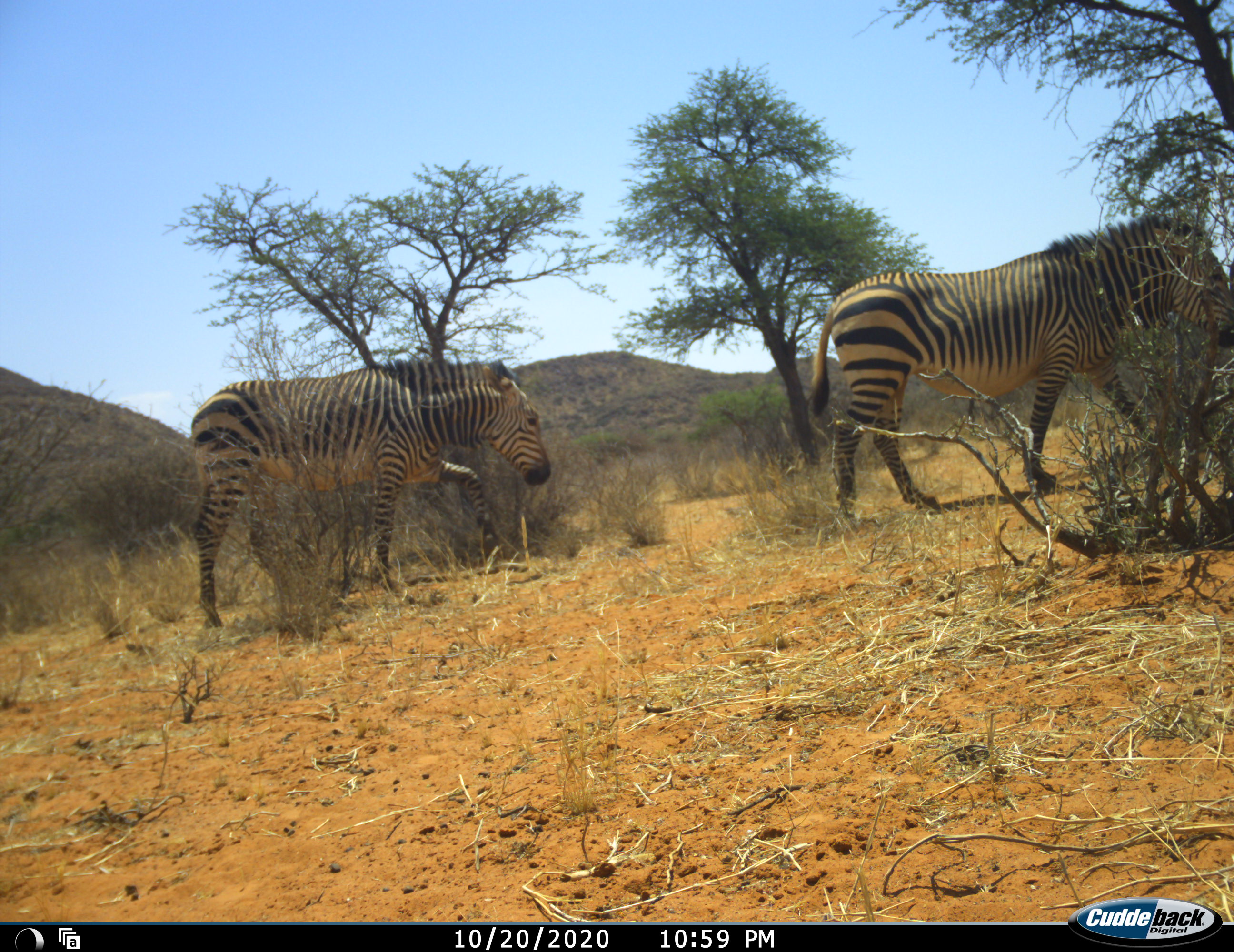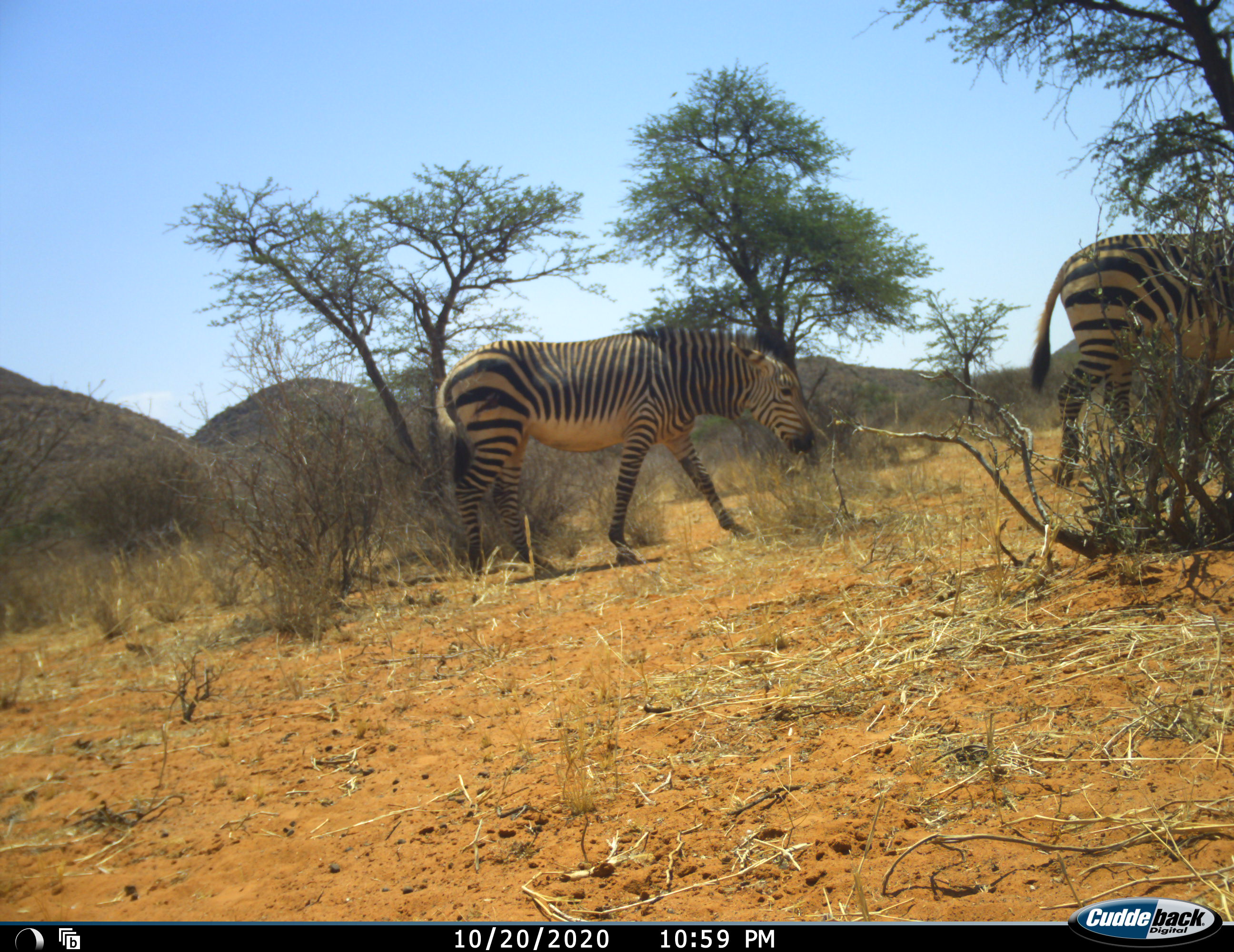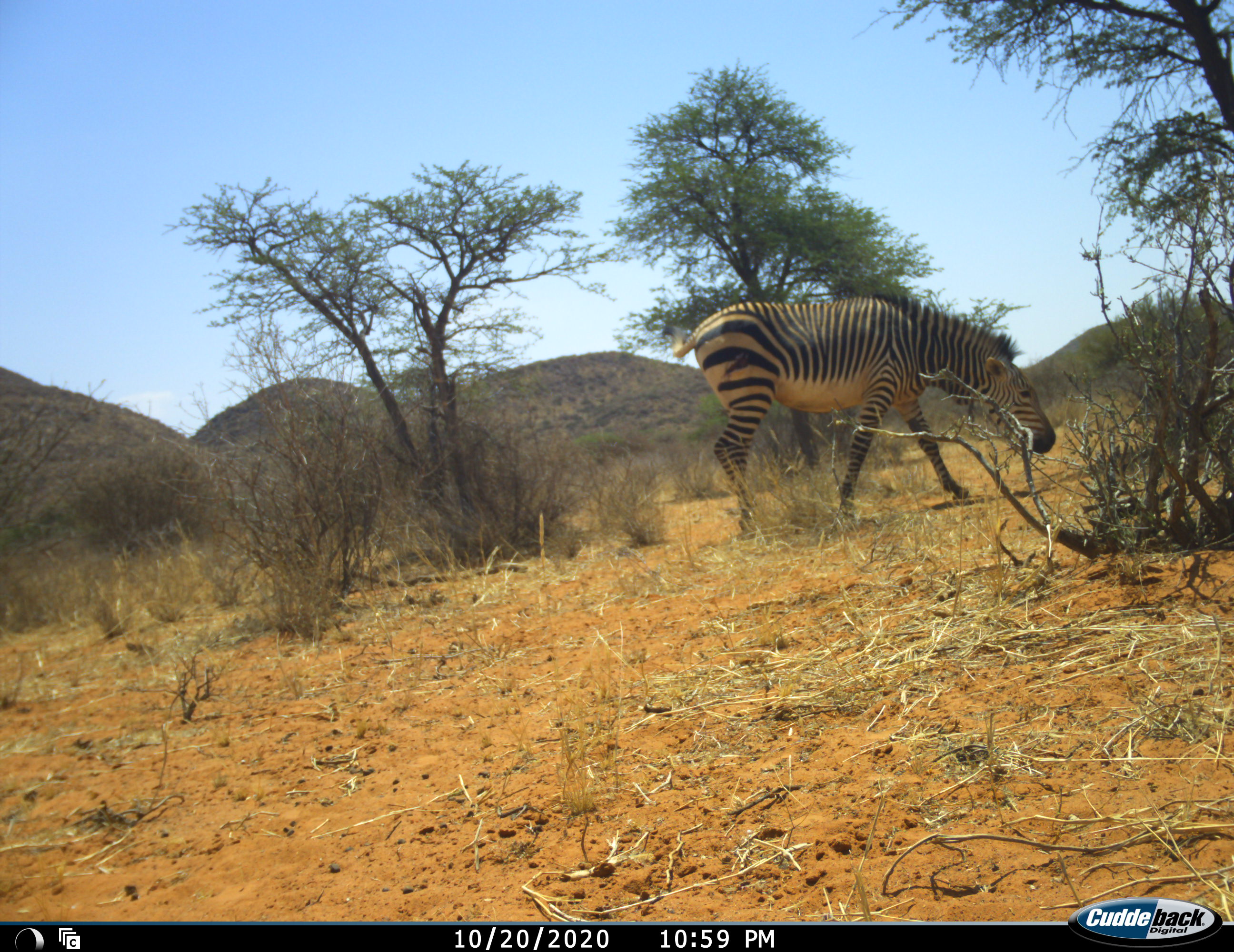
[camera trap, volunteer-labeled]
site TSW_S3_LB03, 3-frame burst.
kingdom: Animalia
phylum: Chordata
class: Mammalia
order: Perissodactyla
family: Equidae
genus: Equus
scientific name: Equus zebra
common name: mountain zebra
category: zebramountain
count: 2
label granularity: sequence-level